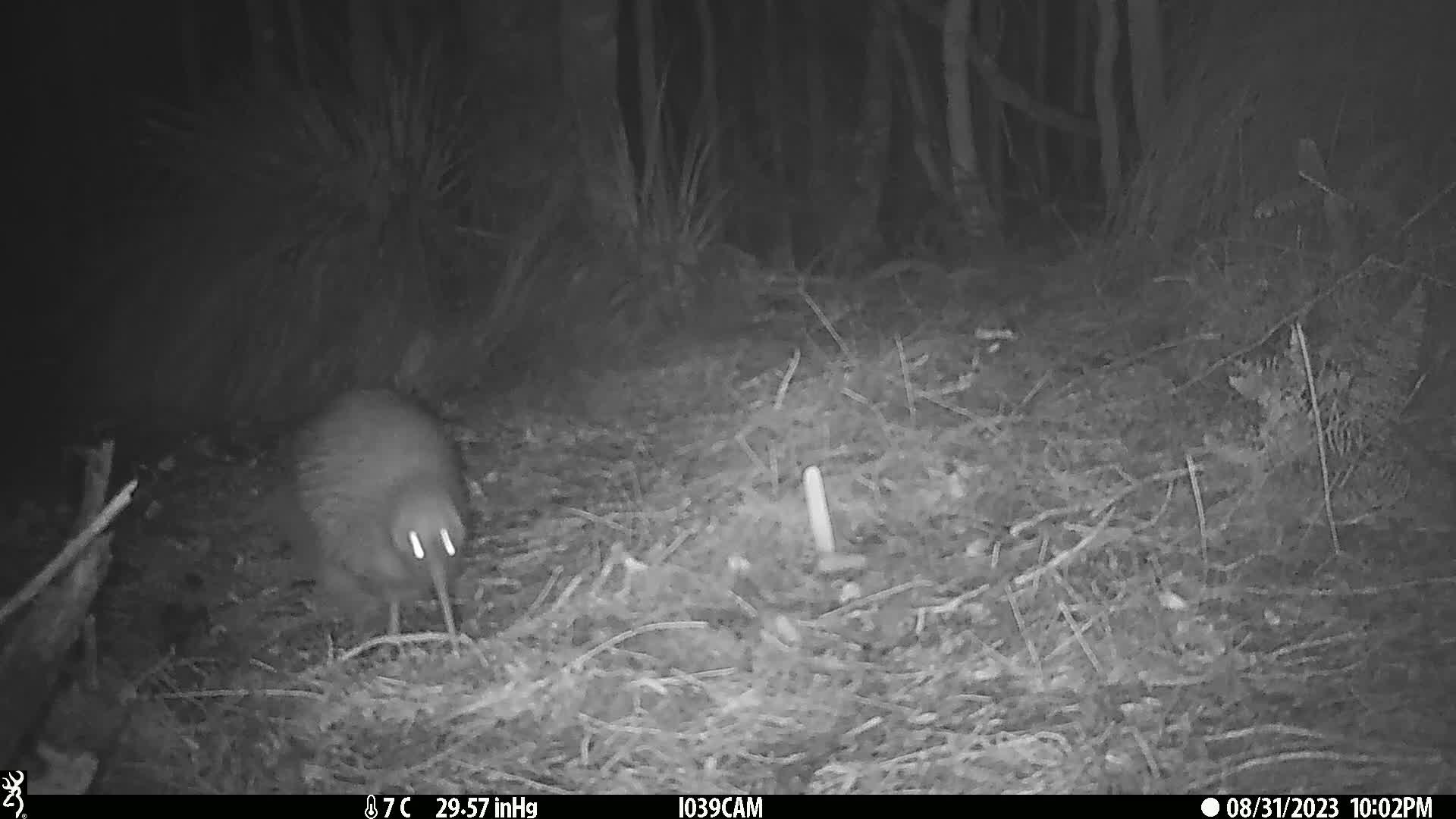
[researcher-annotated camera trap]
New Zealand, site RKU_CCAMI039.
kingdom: Animalia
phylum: Chordata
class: Aves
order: Apterygiformes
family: Apterygidae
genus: Apteryx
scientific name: Apteryx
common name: kiwi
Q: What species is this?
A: Kiwi (Apteryx).